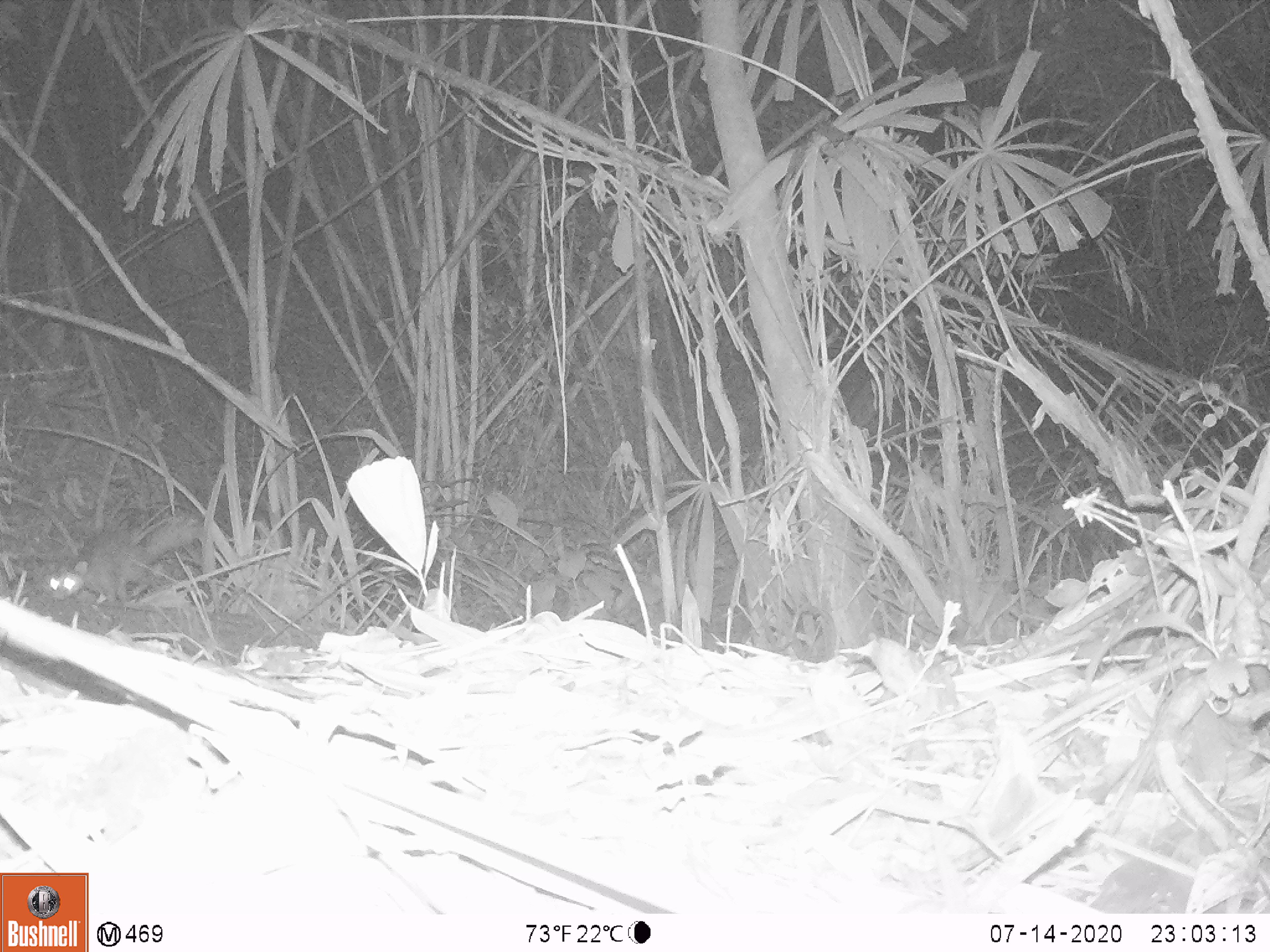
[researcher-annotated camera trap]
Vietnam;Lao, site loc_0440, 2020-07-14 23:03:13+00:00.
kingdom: Animalia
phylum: Chordata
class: Mammalia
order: Carnivora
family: Mustelidae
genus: Melogale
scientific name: Melogale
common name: ferret badger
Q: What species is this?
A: Ferret badger (Melogale).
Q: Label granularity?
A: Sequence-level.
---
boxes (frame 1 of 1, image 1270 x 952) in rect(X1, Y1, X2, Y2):
ferret badger: rect(45, 518, 198, 606)